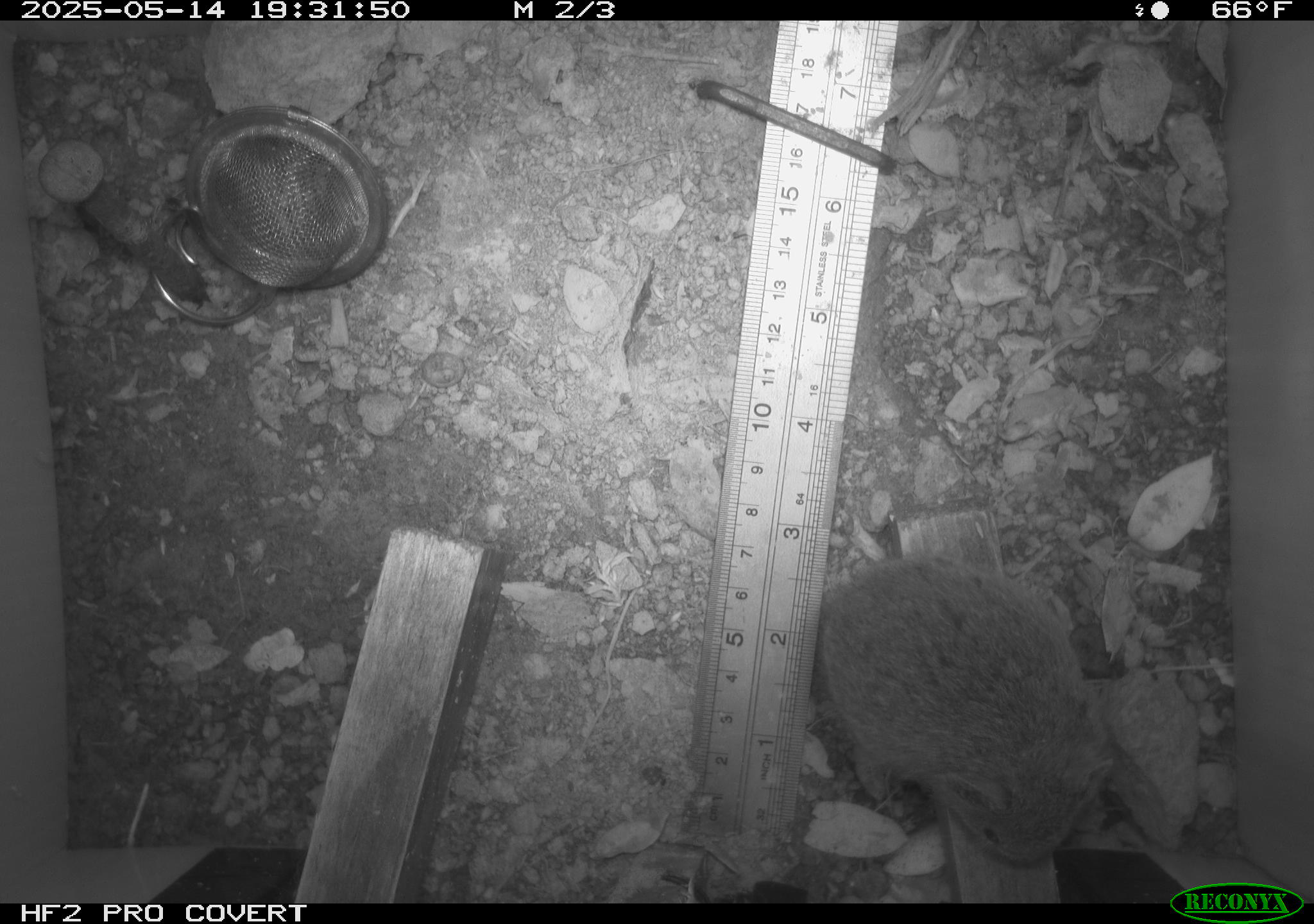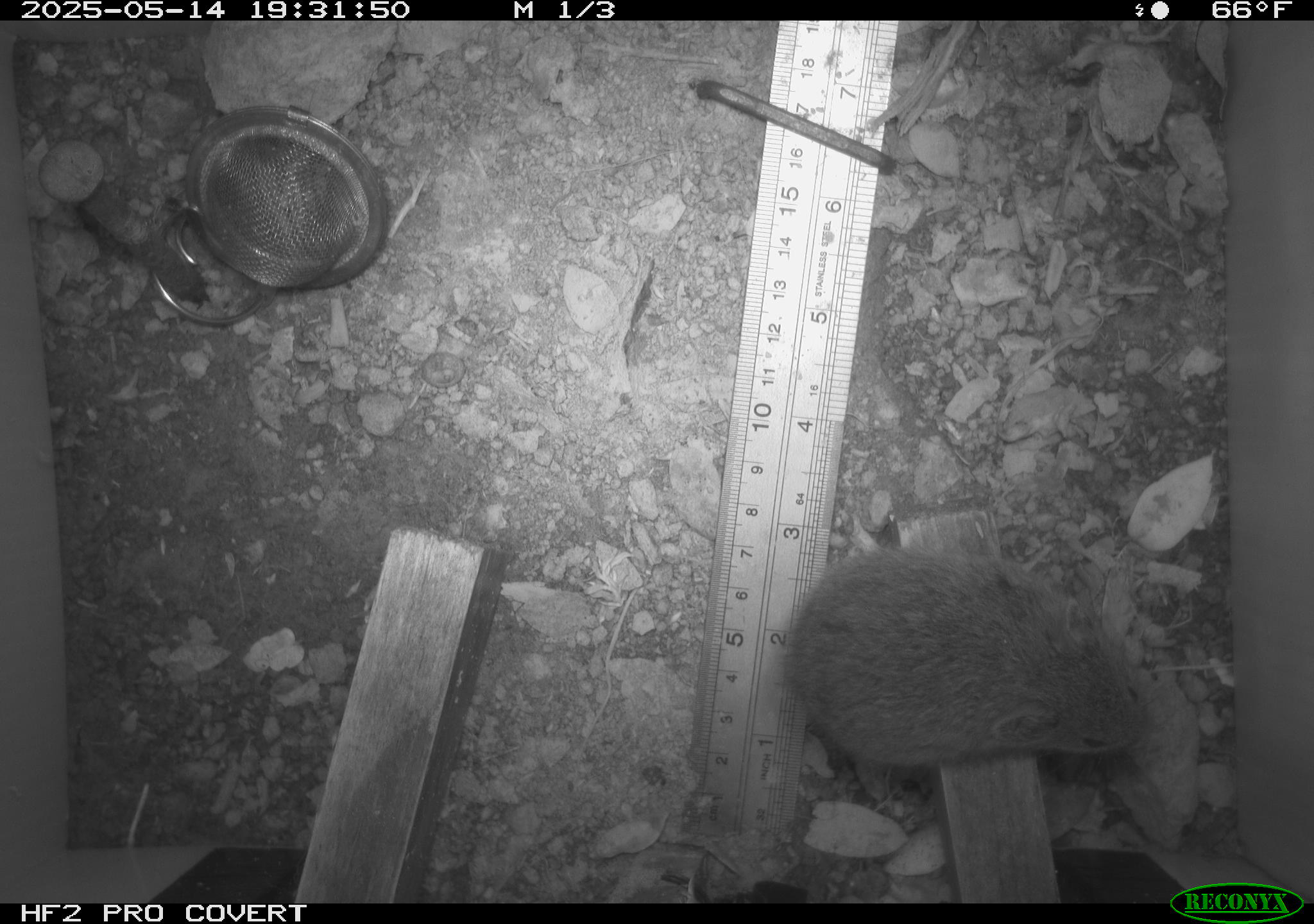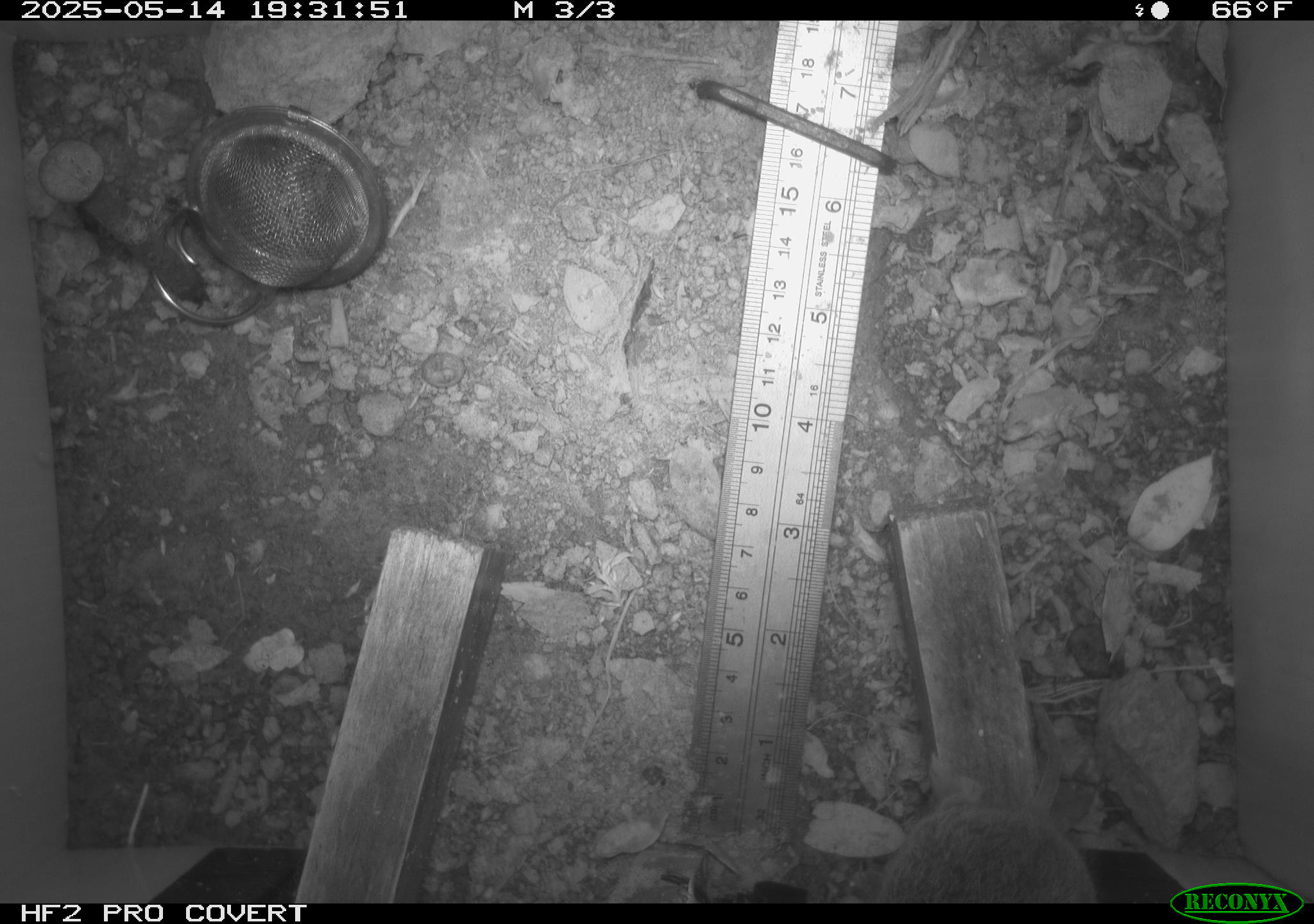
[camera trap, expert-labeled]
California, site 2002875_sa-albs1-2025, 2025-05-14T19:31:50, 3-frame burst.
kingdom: Animalia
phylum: Chordata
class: Mammalia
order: Rodentia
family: Cricetidae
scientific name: Arvicolinae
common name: voles, lemmings, and muskrats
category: arvicolinae subfamily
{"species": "arvicolinae subfamily (voles, lemmings, and muskrats) (Arvicolinae)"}